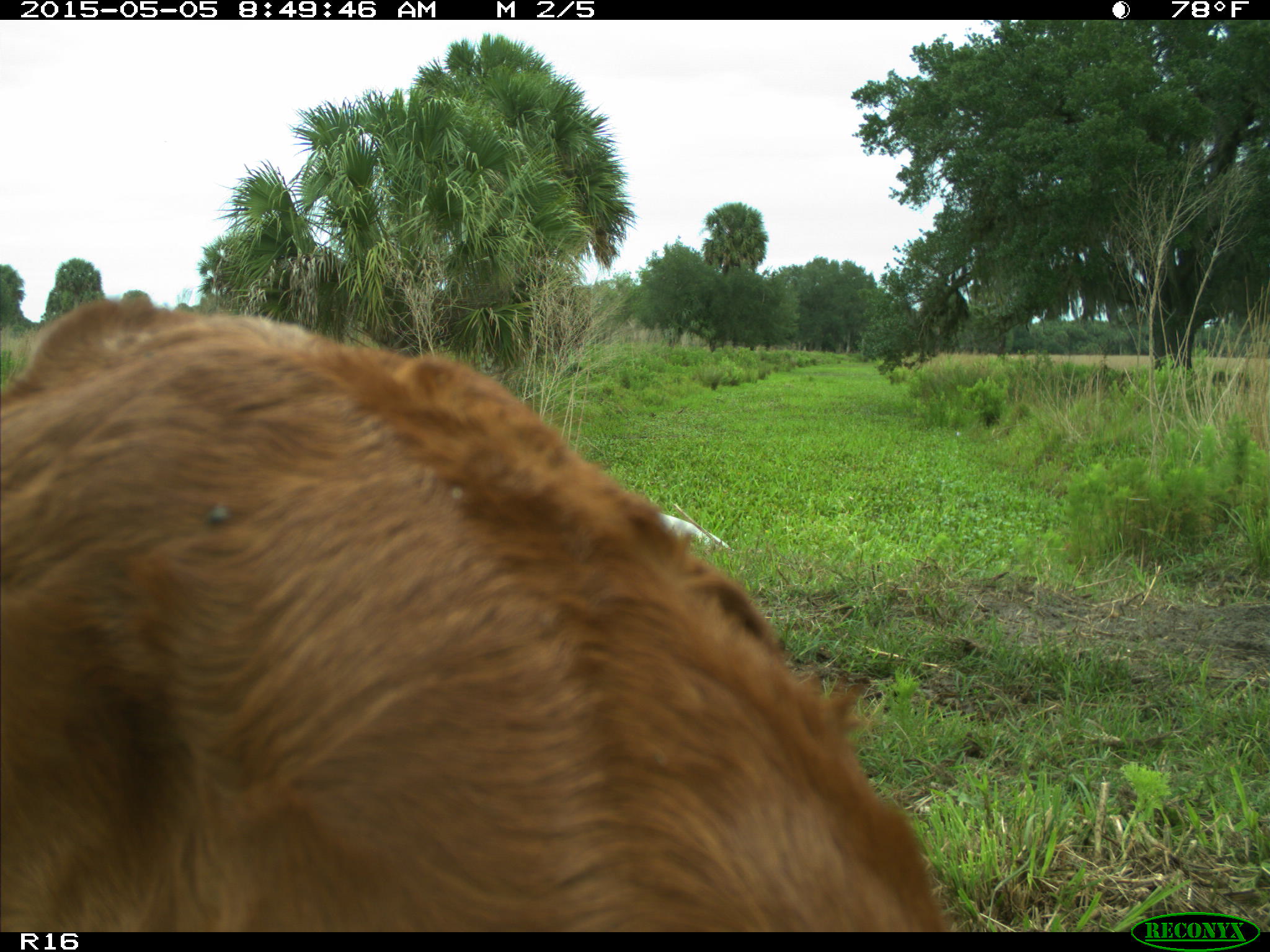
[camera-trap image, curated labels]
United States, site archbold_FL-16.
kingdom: Animalia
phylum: Chordata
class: Mammalia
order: Artiodactyla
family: Bovidae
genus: Bos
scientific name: Bos taurus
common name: domestic cow